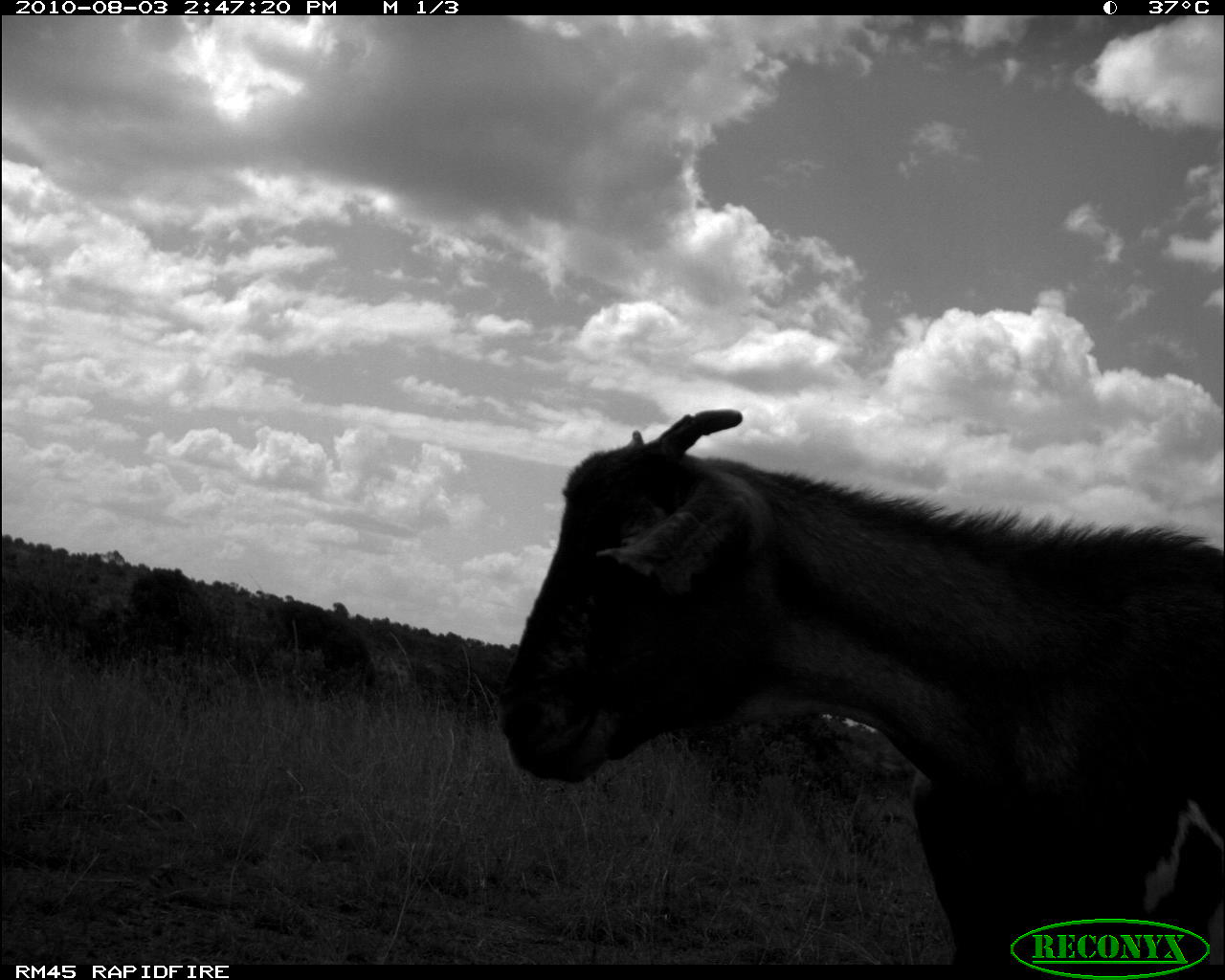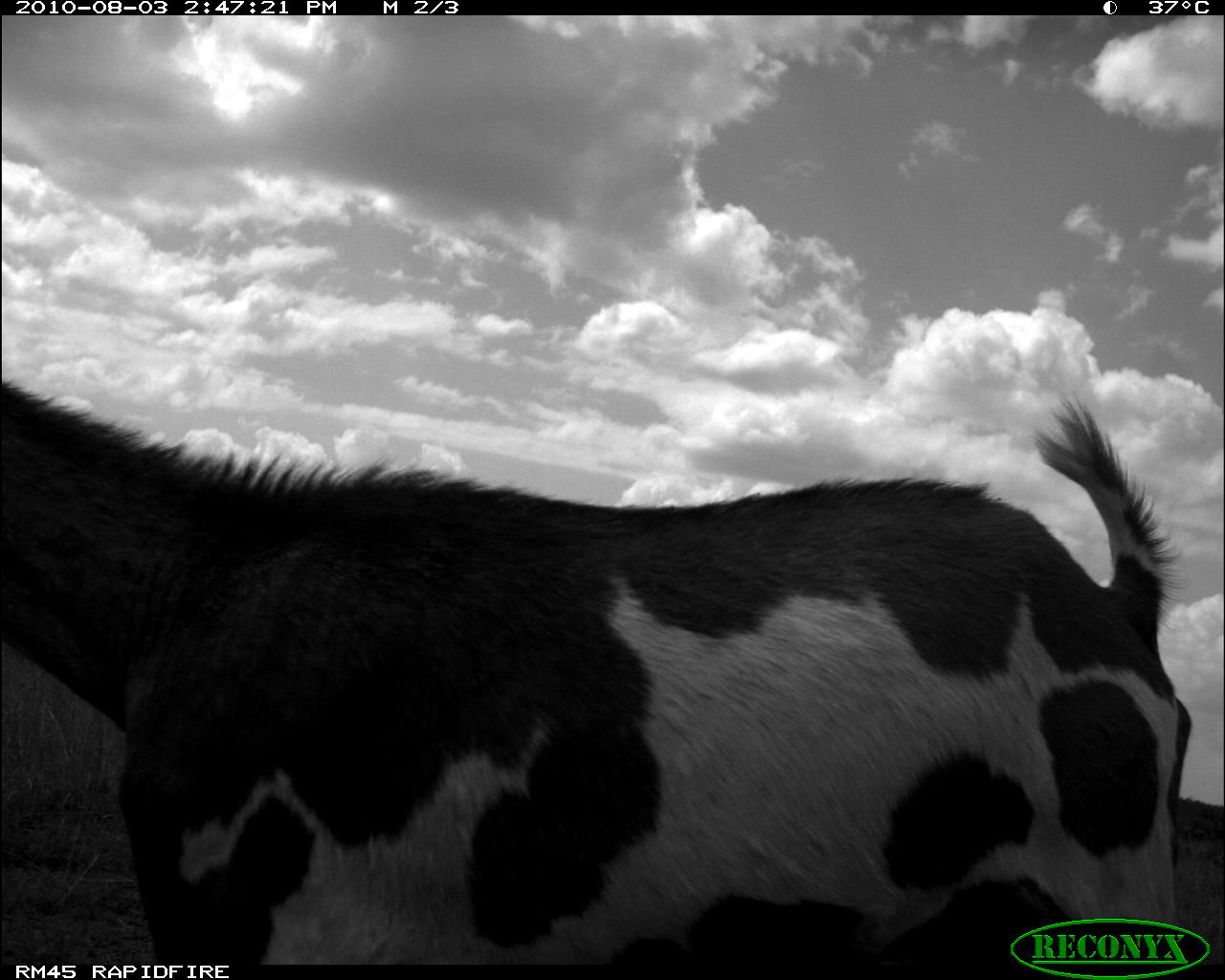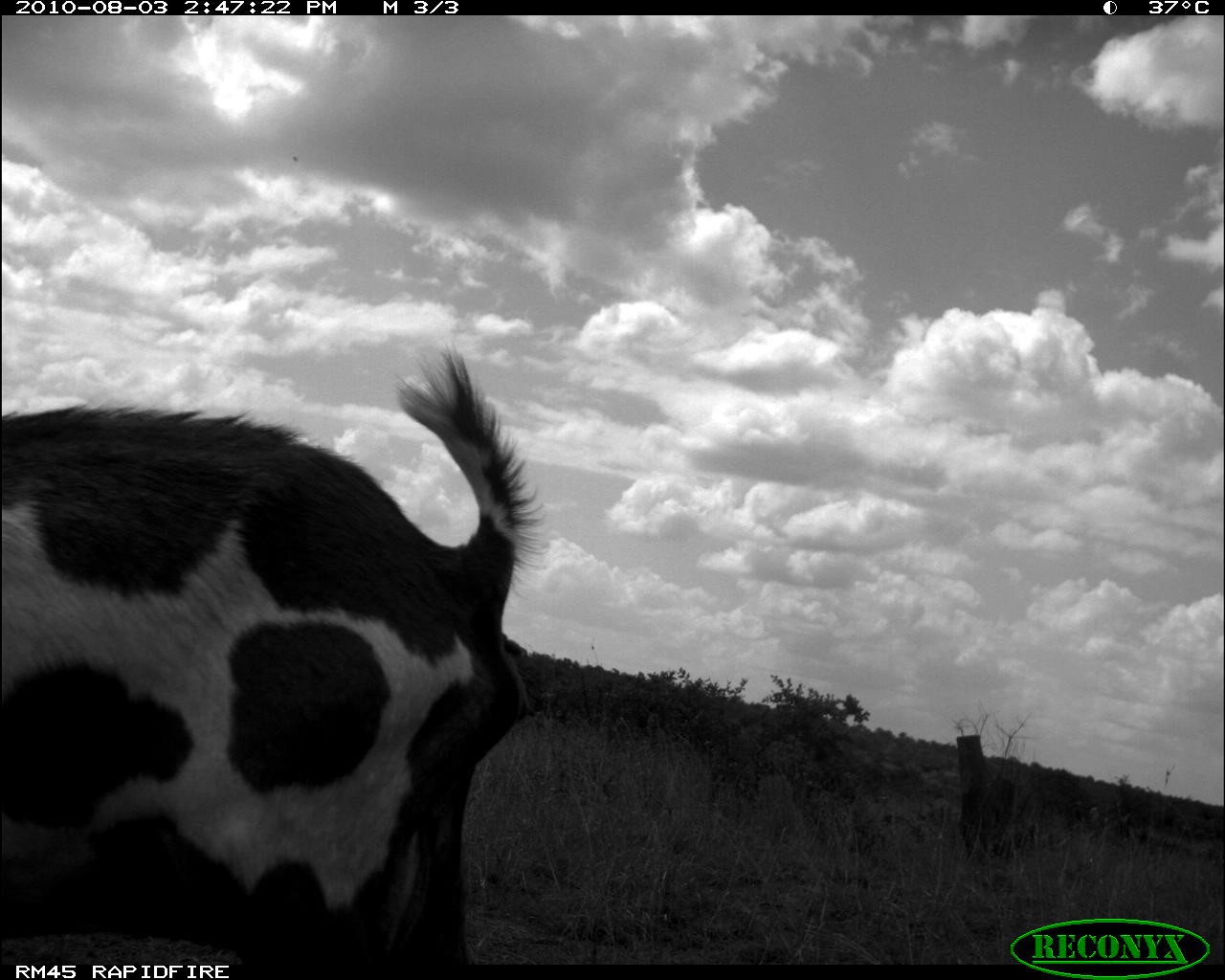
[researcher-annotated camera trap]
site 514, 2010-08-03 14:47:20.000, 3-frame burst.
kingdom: Animalia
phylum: Chordata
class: Mammalia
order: Artiodactyla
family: Bovidae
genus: Capra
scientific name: Capra aegagrus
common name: wild goat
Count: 1.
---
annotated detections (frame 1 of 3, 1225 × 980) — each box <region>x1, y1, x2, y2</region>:
capra aegagrus: <region>499, 405, 1221, 965</region>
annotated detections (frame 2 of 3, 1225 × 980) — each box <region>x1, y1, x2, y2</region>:
capra aegagrus: <region>0, 382, 1190, 968</region>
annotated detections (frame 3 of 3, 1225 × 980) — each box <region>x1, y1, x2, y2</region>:
capra aegagrus: <region>0, 340, 551, 963</region>